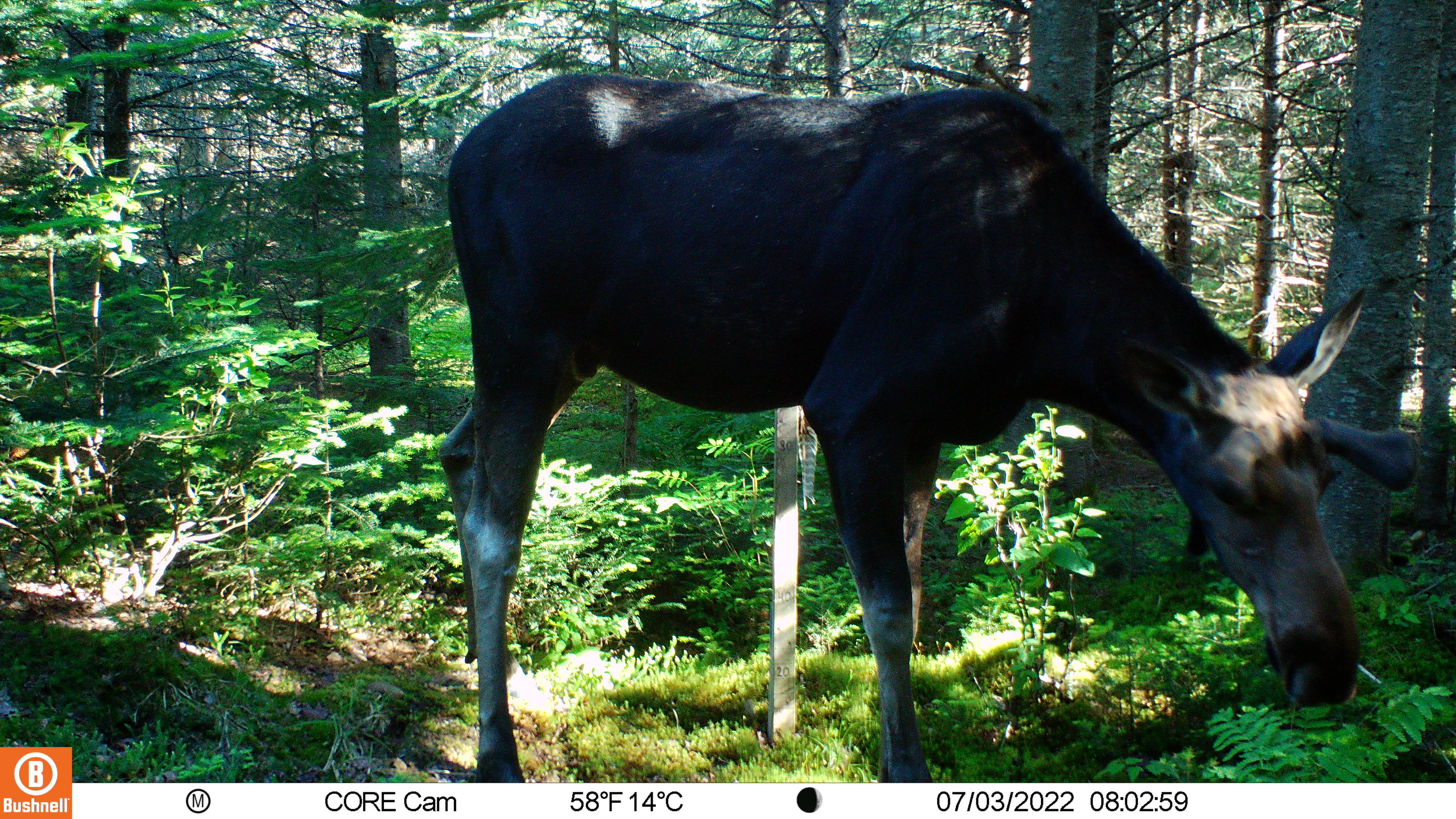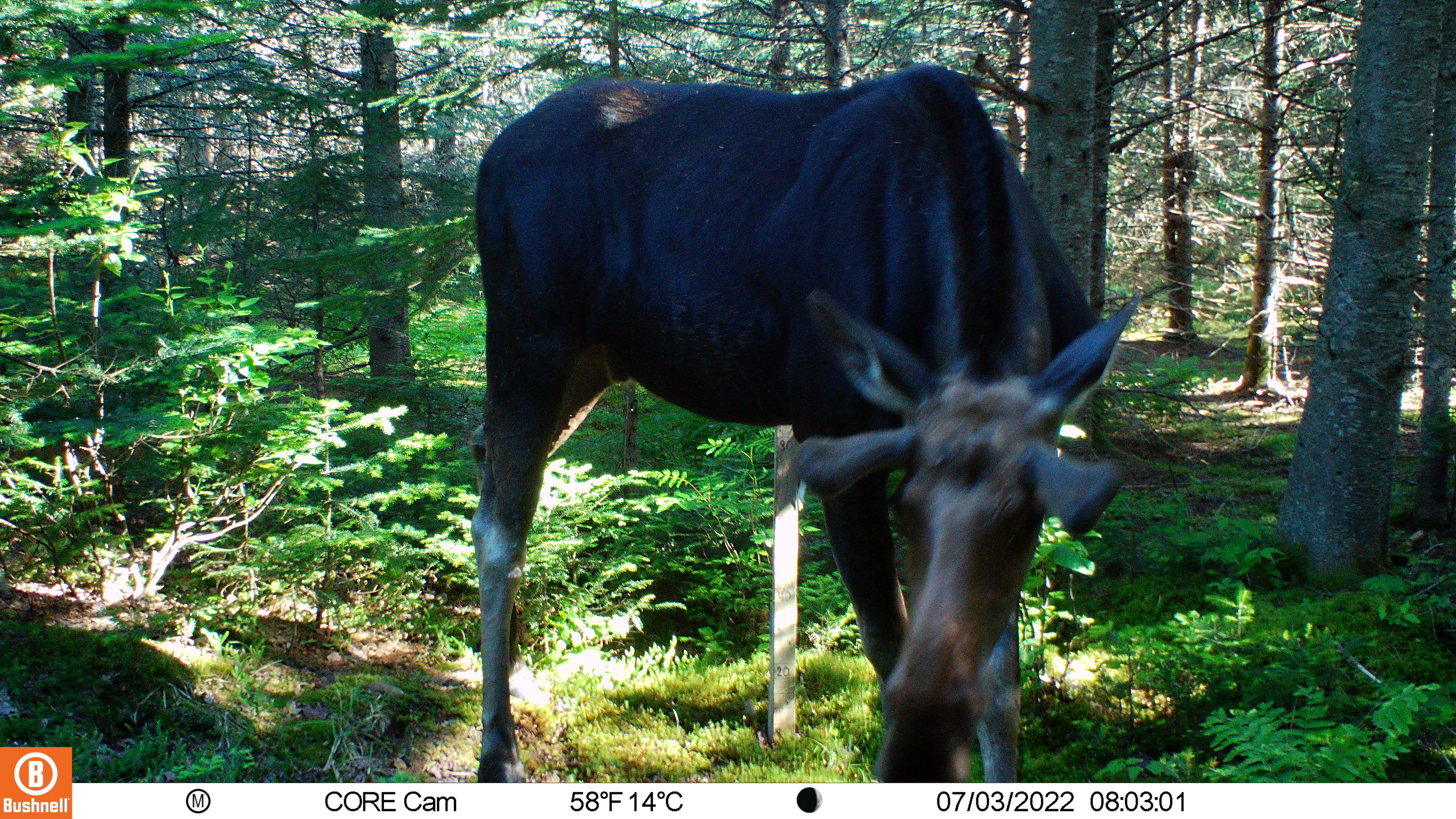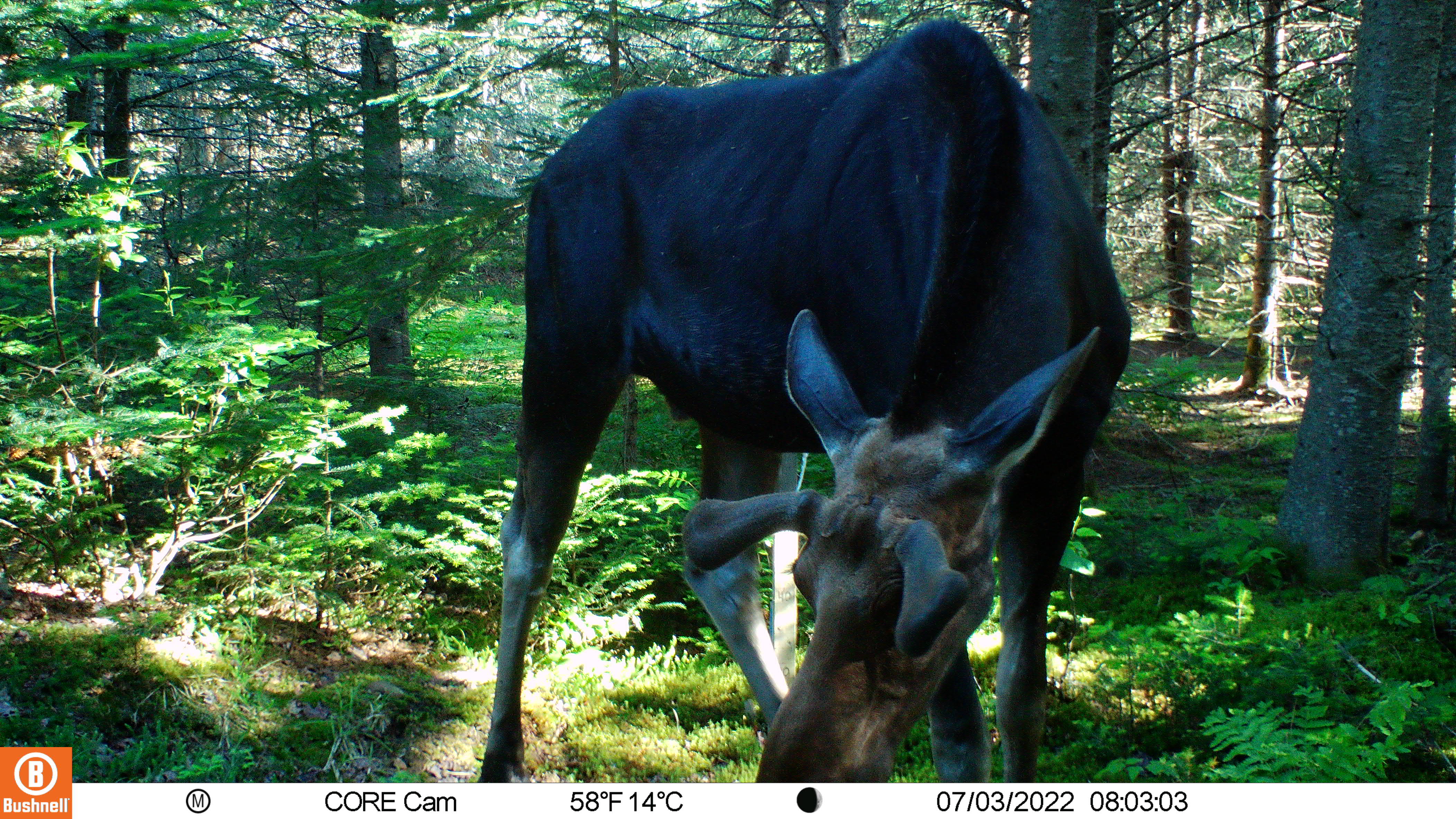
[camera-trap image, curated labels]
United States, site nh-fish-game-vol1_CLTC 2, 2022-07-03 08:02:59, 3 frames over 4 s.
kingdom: Animalia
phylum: Chordata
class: Mammalia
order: Artiodactyla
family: Cervidae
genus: Alces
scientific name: Alces alces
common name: moose